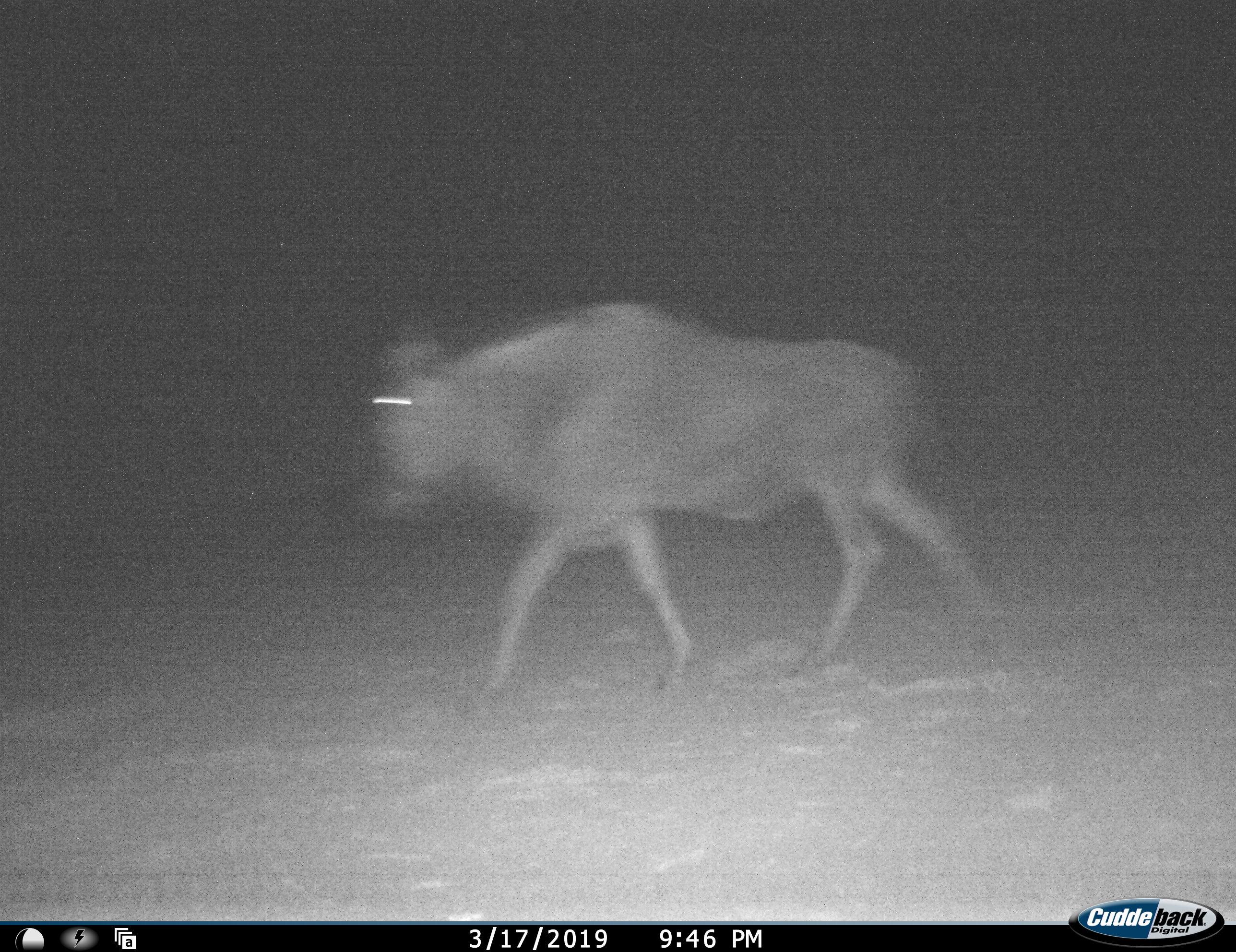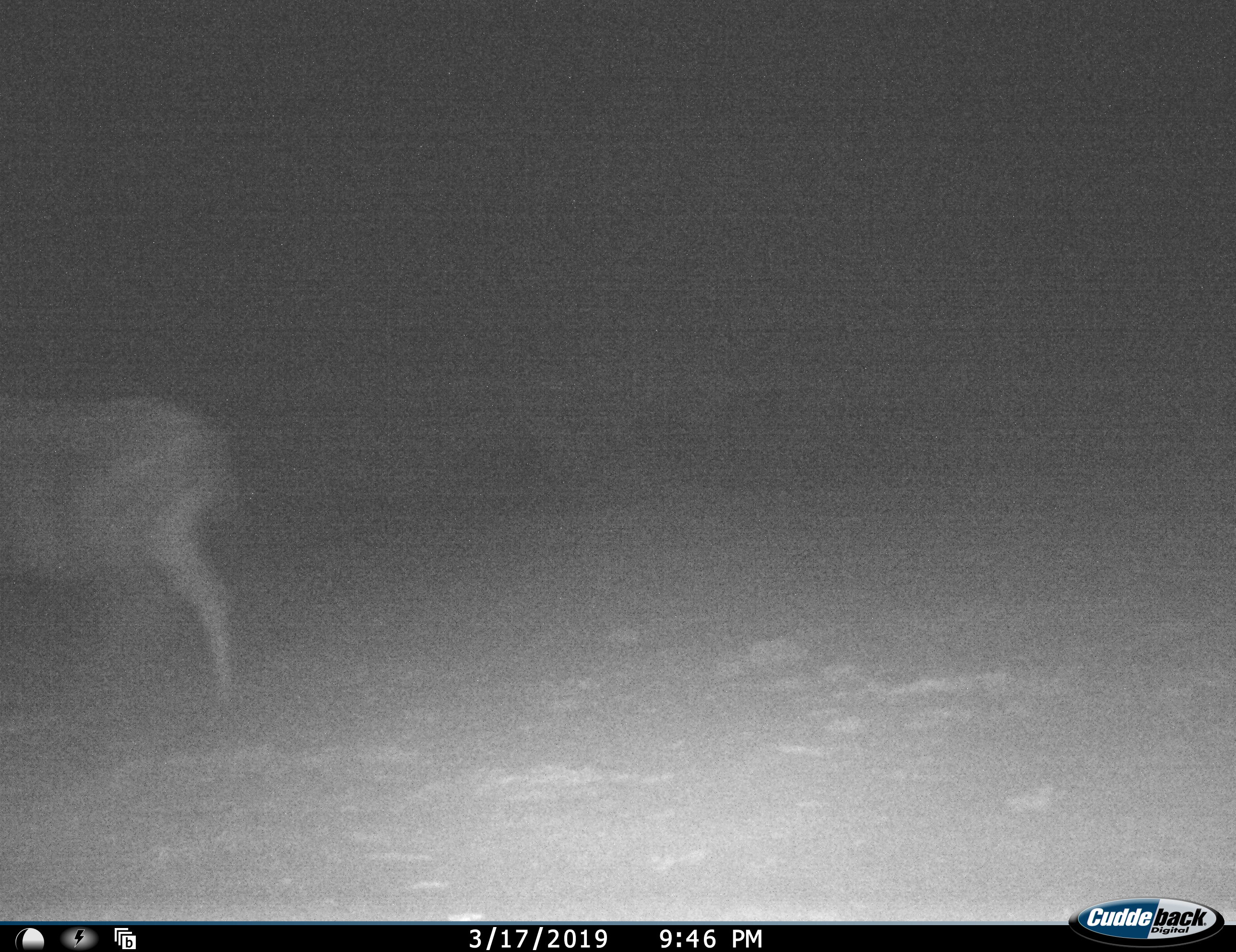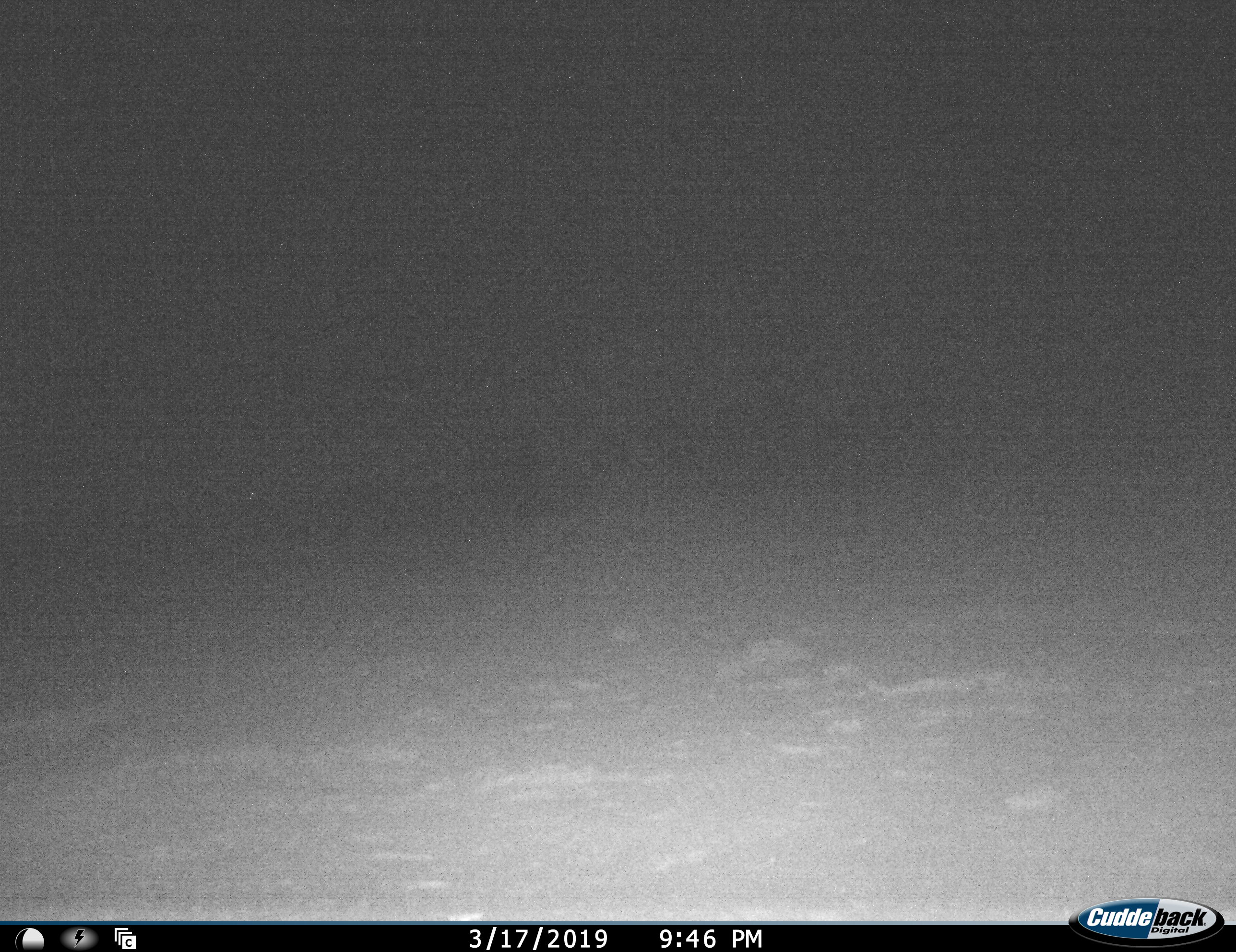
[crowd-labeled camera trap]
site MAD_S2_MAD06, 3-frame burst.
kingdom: Animalia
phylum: Chordata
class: Mammalia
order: Artiodactyla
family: Bovidae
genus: Connochaetes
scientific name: Connochaetes taurinus taurinus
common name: blue wildebeest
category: wildebeestblue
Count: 1.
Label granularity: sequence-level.